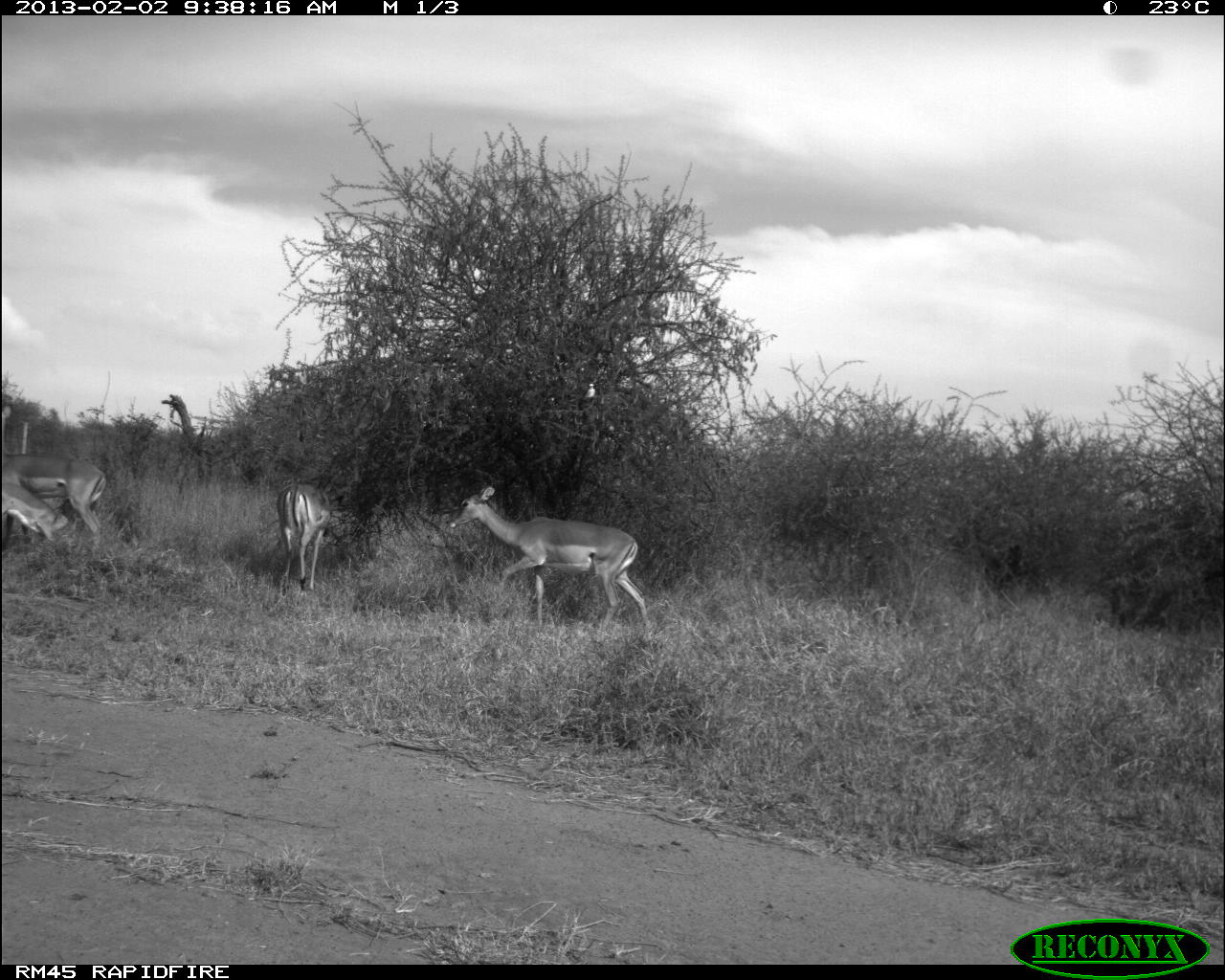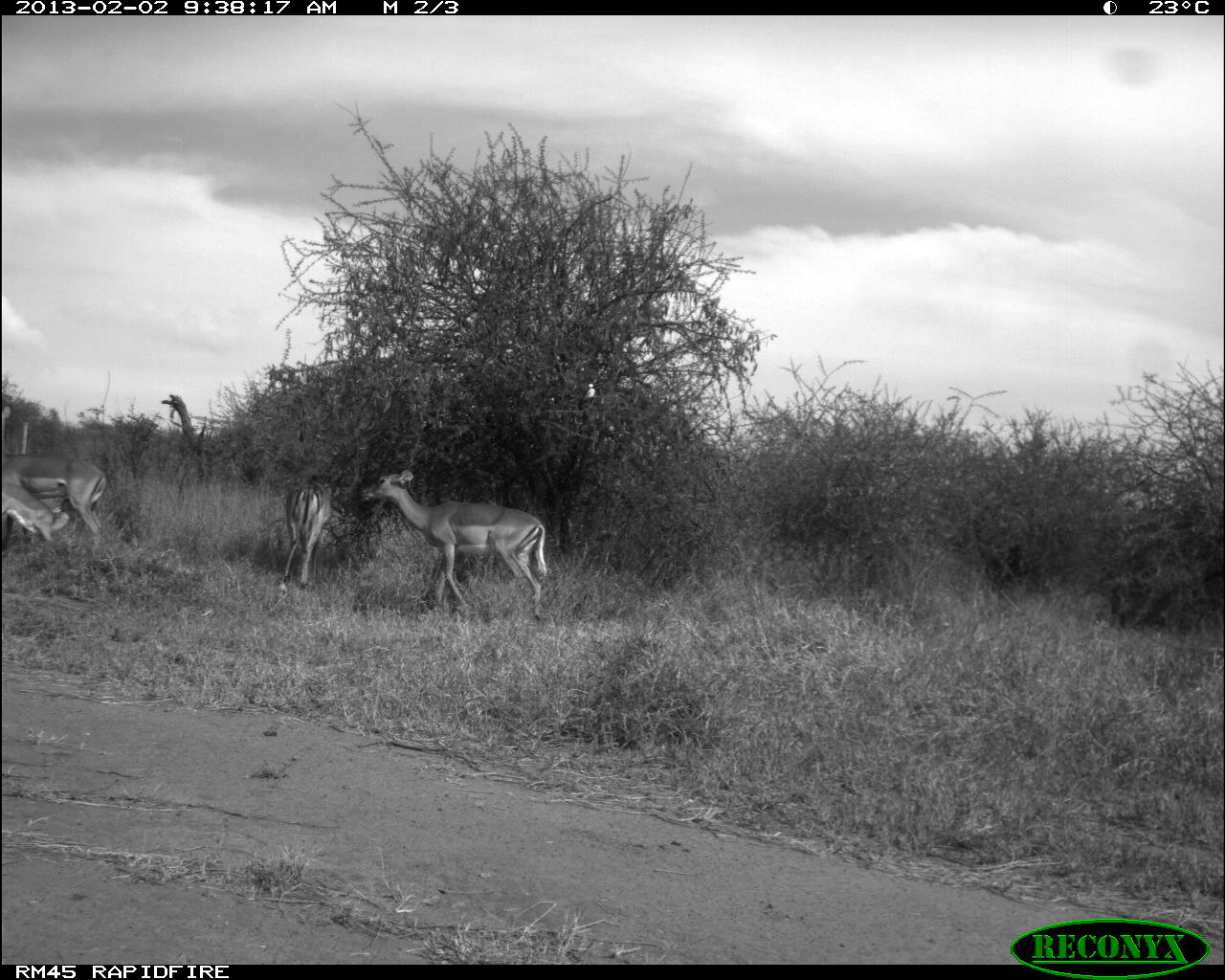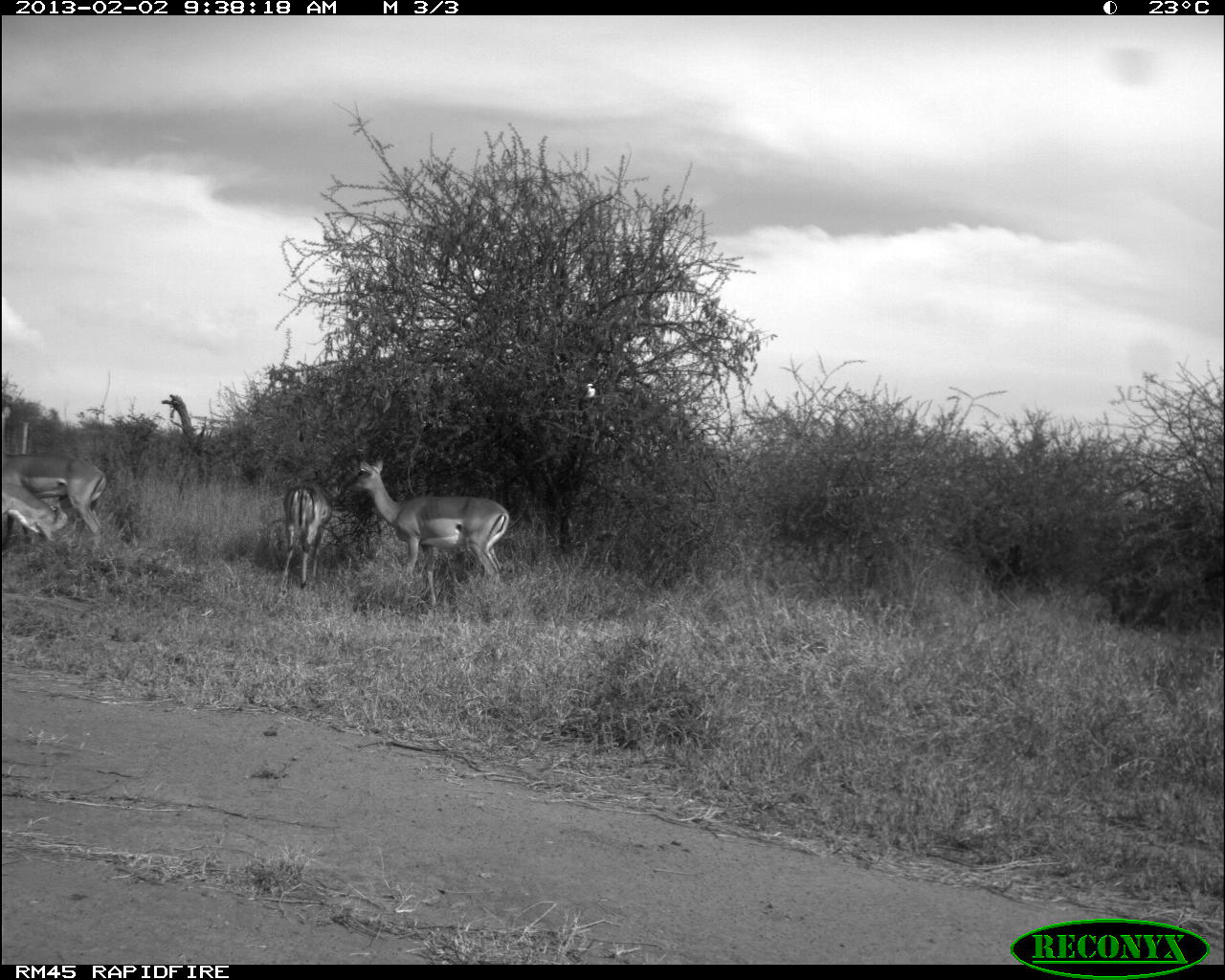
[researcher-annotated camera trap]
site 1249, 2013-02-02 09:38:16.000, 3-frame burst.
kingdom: Animalia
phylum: Chordata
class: Mammalia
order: Artiodactyla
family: Bovidae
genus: Aepyceros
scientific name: Aepyceros melampus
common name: impala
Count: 4.